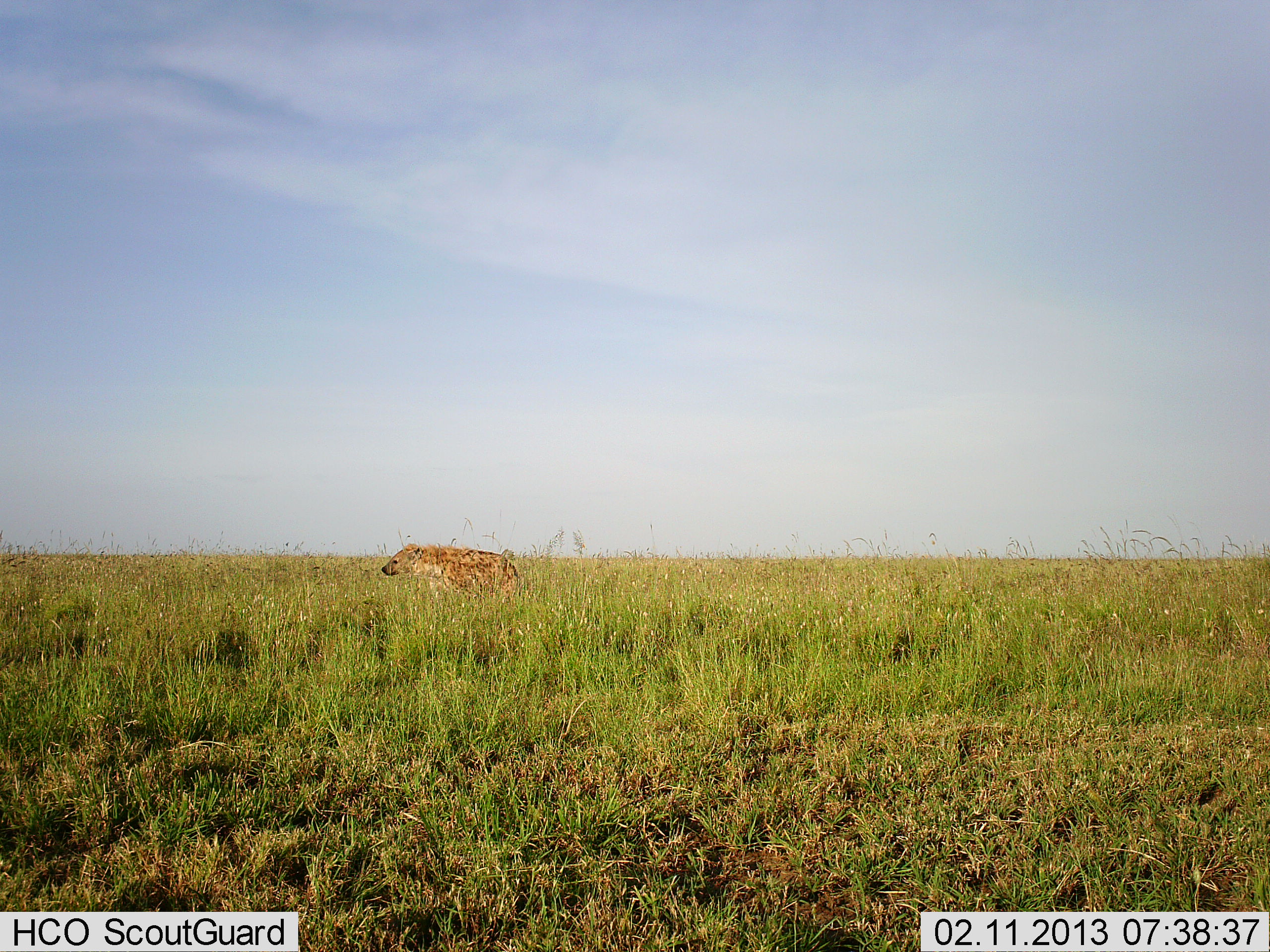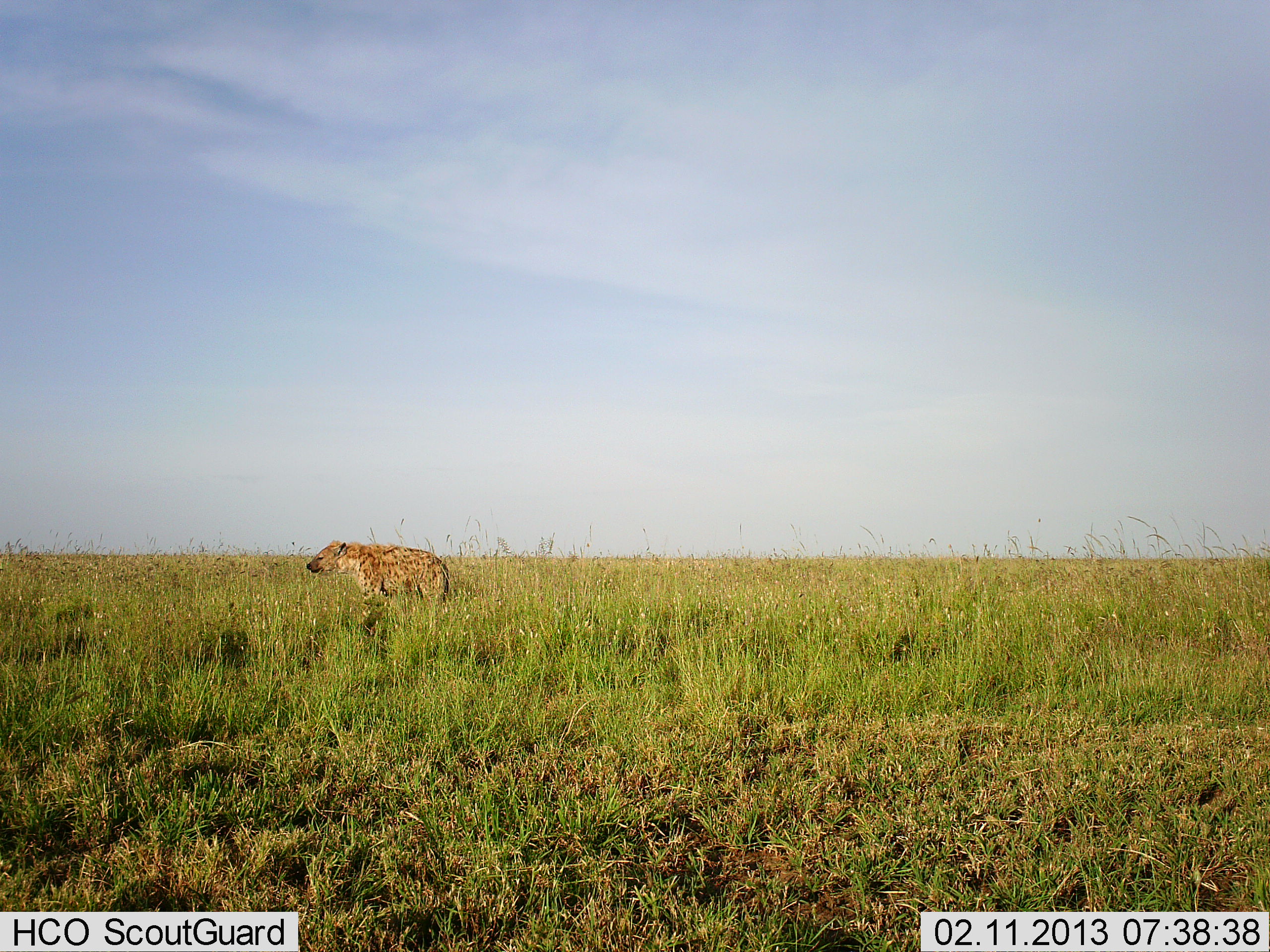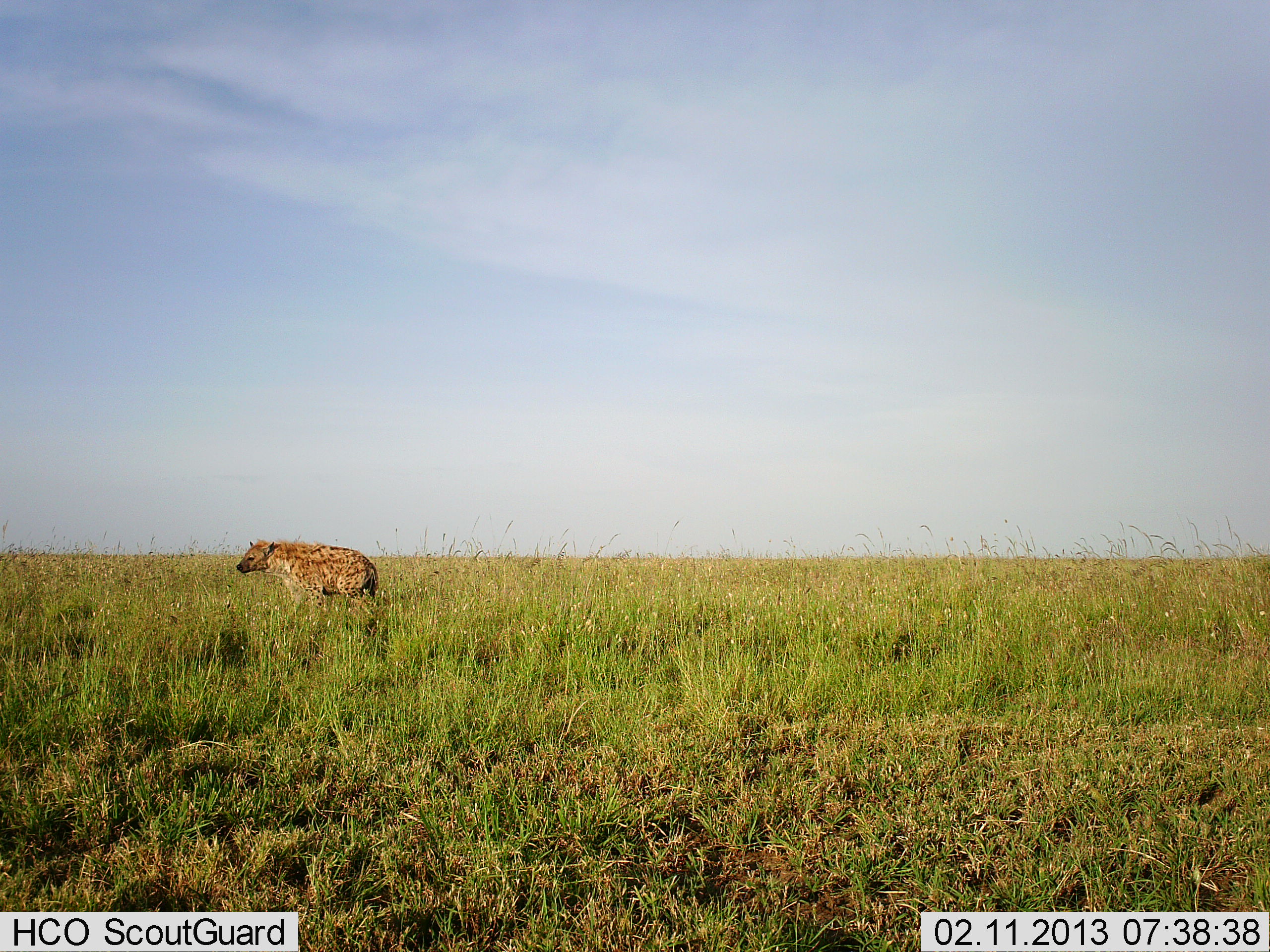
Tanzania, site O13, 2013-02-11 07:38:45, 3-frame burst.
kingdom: Animalia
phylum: Chordata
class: Mammalia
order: Carnivora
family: Hyaenidae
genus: Crocuta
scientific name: Crocuta crocuta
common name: spotted hyena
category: hyenaspotted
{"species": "hyenaspotted (spotted hyena) (Crocuta crocuta)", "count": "1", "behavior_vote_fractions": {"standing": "3%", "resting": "0%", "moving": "97%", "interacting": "0%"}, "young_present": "3%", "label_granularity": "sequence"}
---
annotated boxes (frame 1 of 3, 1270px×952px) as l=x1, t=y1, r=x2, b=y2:
animal: l=381, t=544, r=519, b=598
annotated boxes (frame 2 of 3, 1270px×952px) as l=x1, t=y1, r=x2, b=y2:
animal: l=306, t=539, r=451, b=621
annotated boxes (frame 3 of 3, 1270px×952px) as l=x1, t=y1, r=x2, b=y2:
animal: l=237, t=540, r=386, b=604